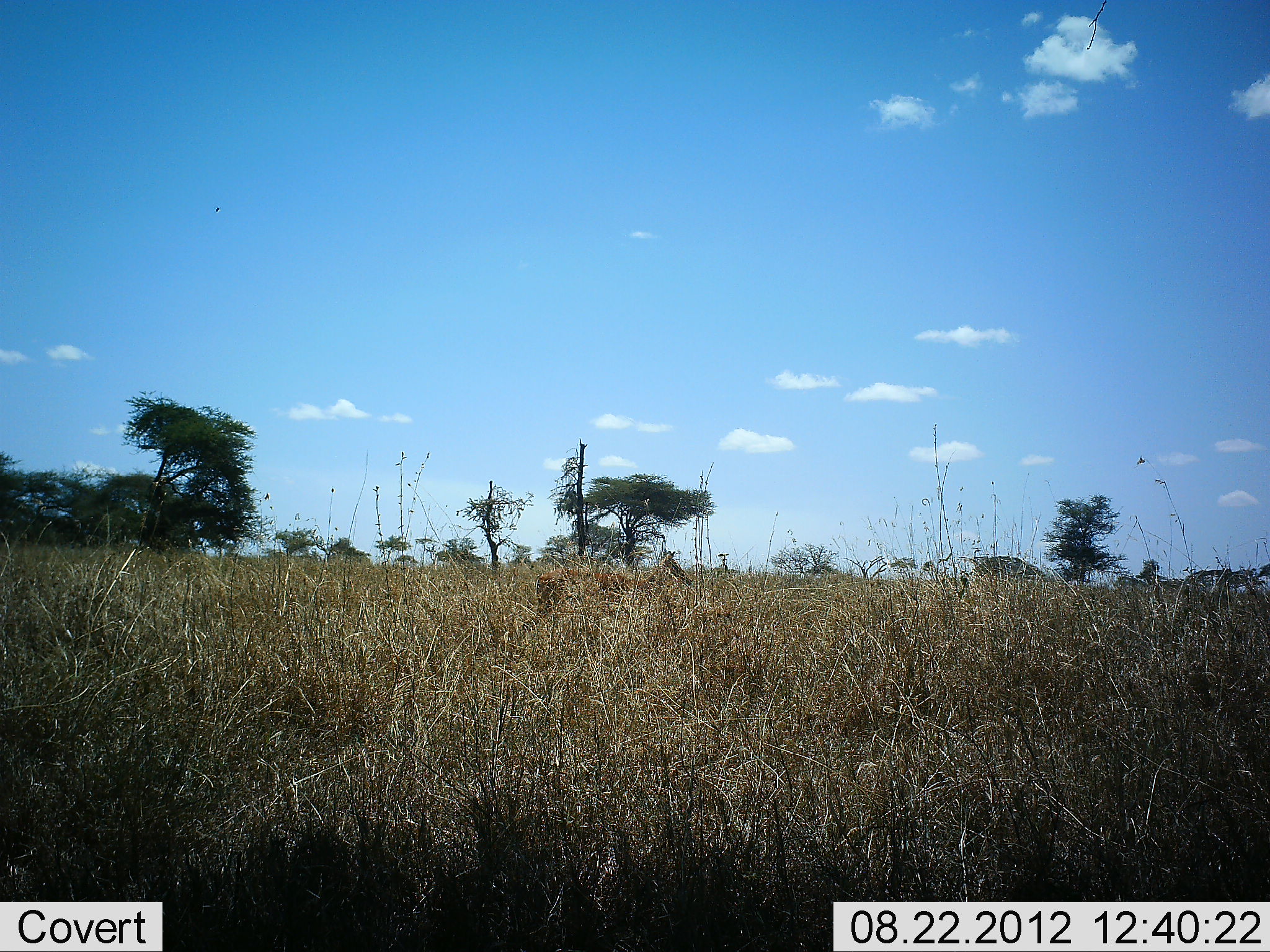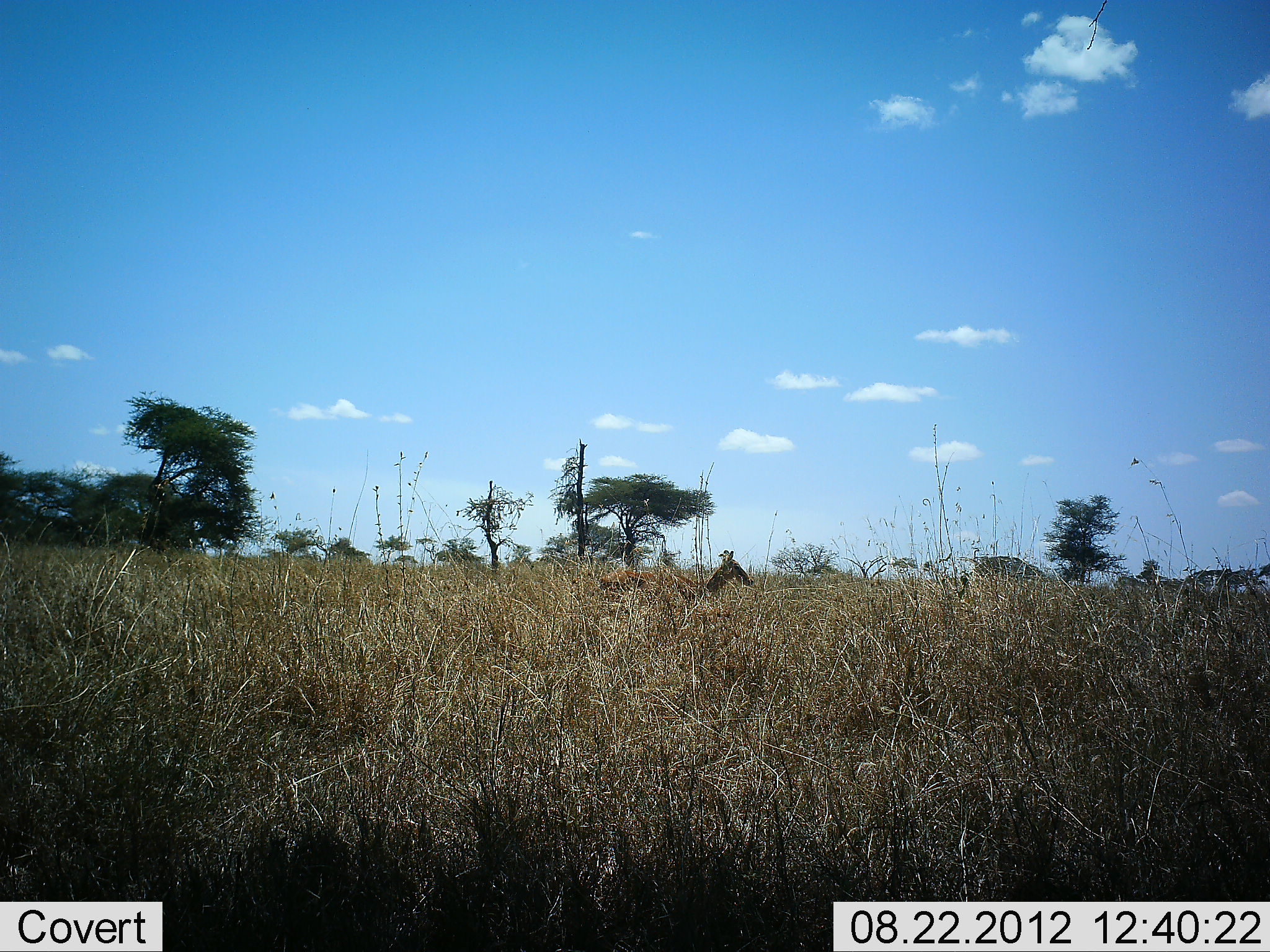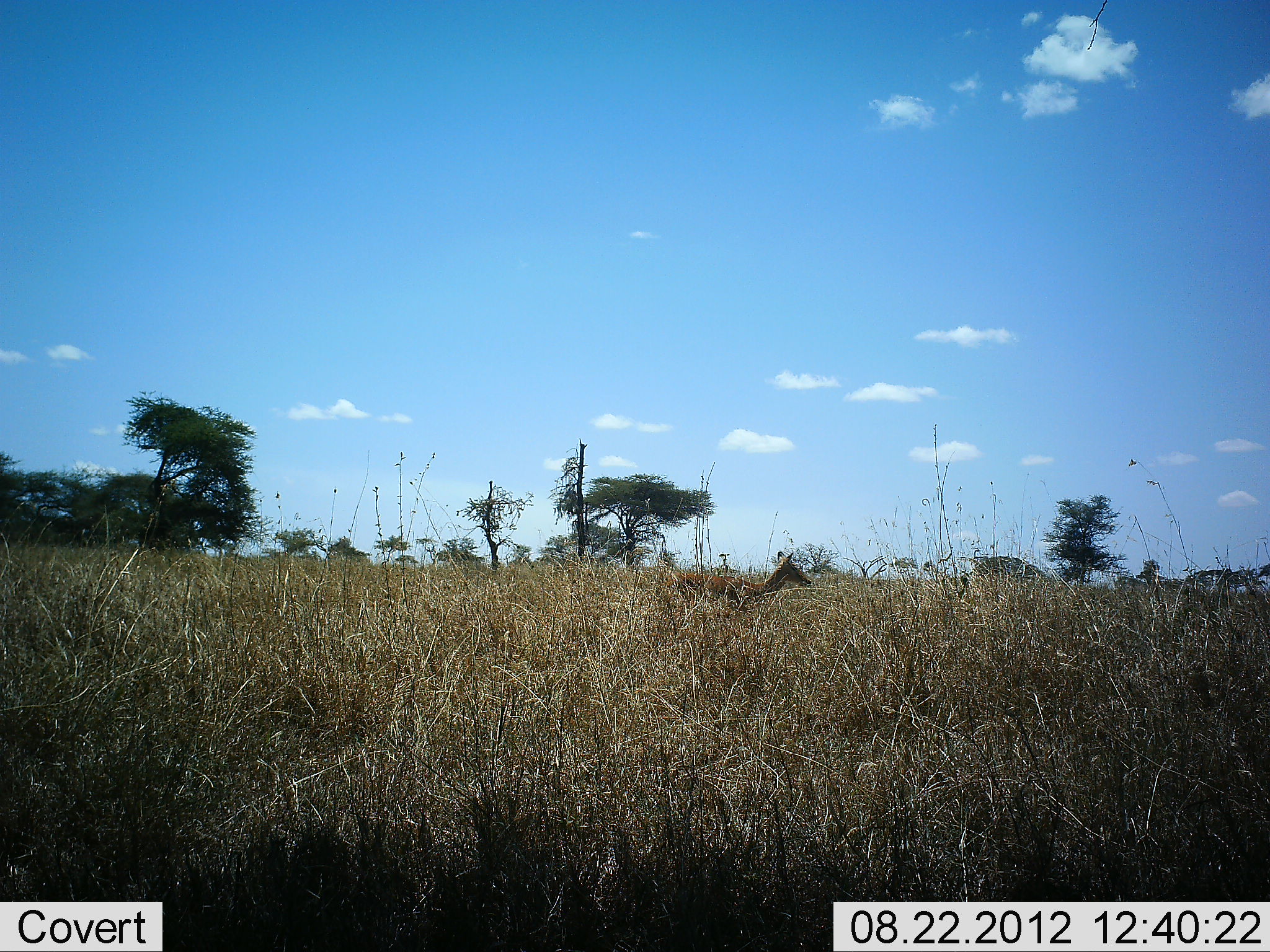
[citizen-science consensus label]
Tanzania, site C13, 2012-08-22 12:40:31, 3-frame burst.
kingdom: Animalia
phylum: Chordata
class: Mammalia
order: Artiodactyla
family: Bovidae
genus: Aepyceros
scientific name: Aepyceros melampus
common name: impala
Impala (Aepyceros melampus), count 1. Behavior (volunteer vote fractions): standing 0%, resting 0%, moving 100%, interacting 0%. Young present (vote fraction): 0%. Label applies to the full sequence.